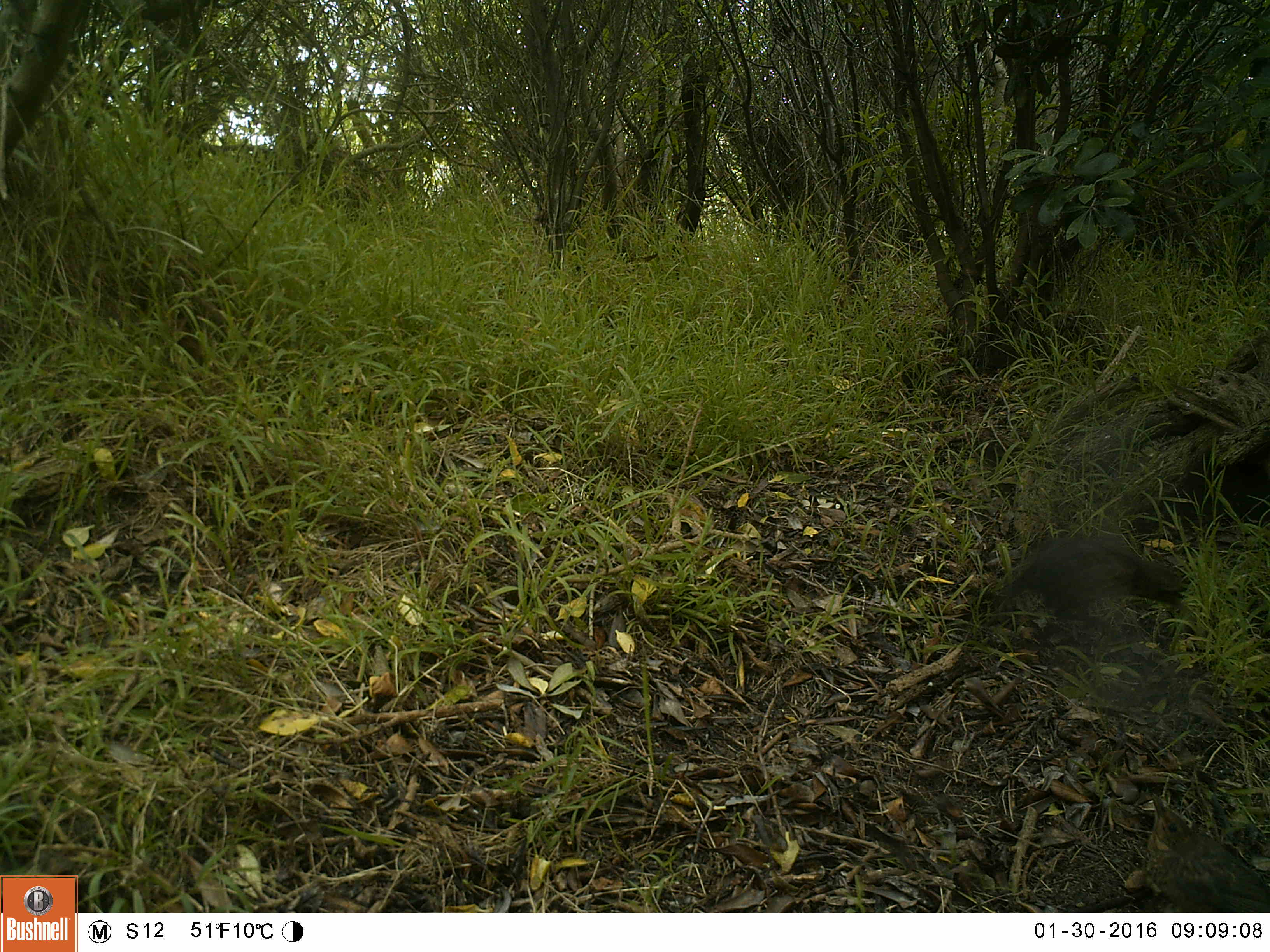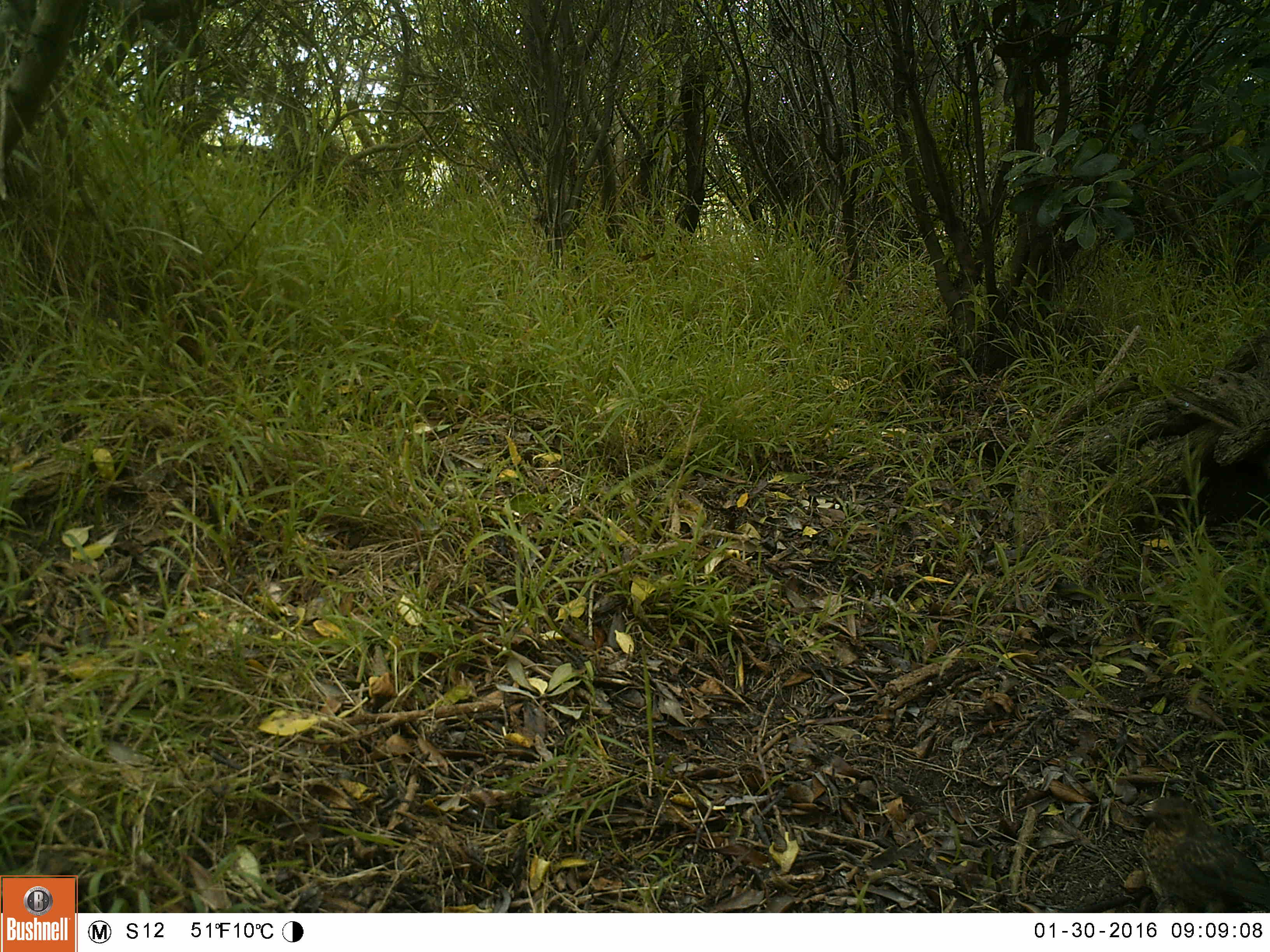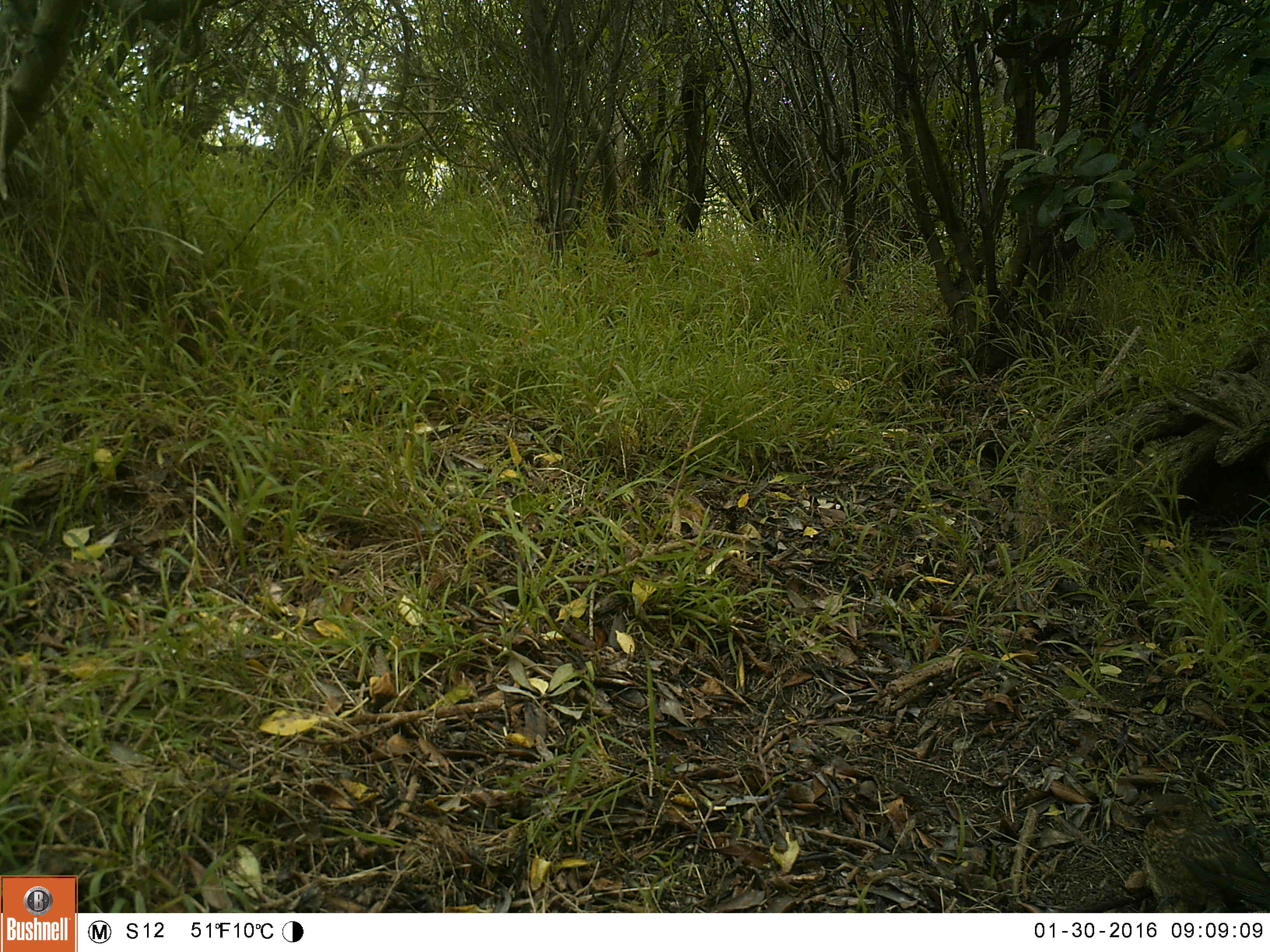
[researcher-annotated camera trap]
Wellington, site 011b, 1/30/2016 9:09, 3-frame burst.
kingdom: Animalia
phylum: Chordata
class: Aves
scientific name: Aves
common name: bird